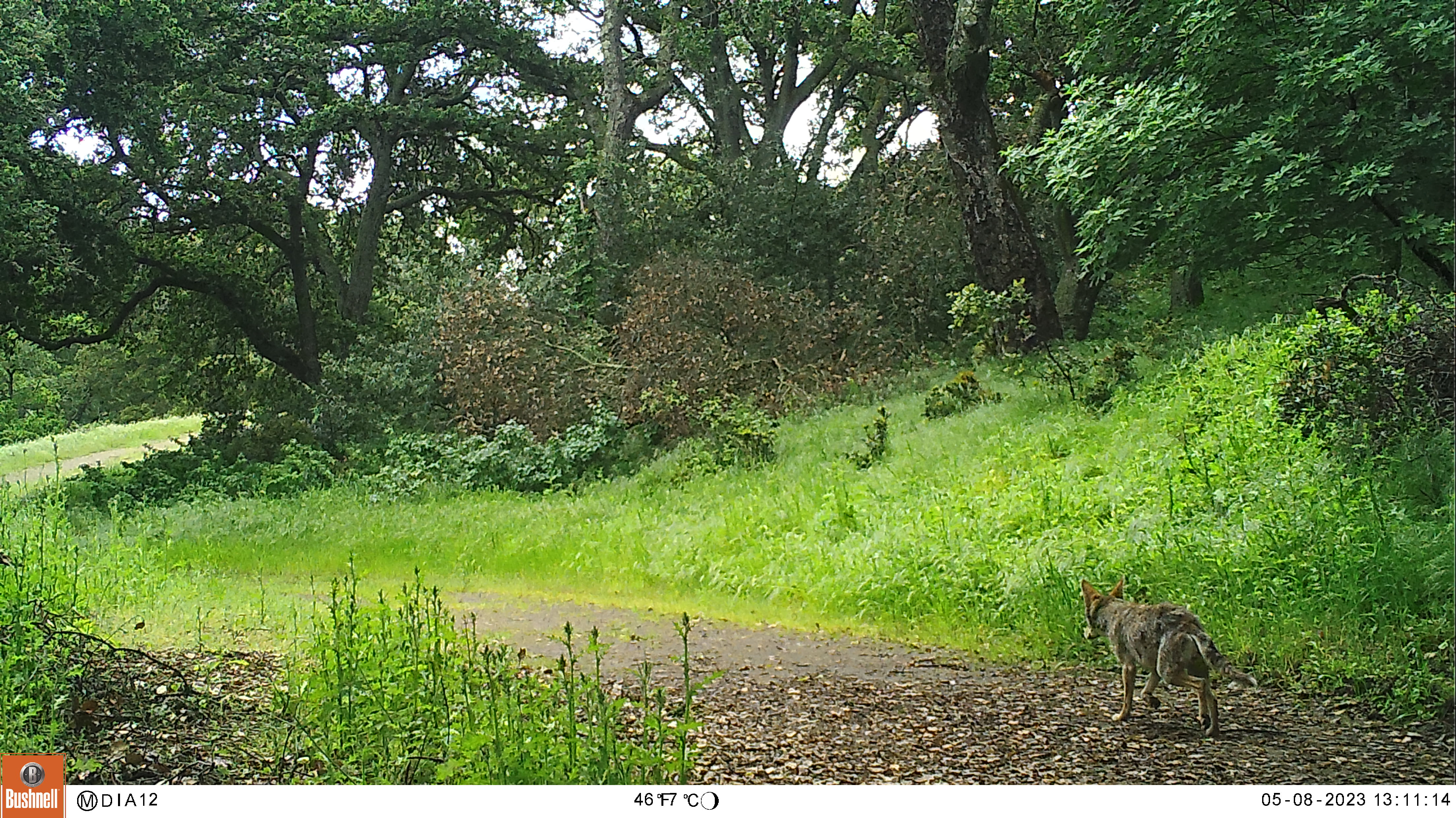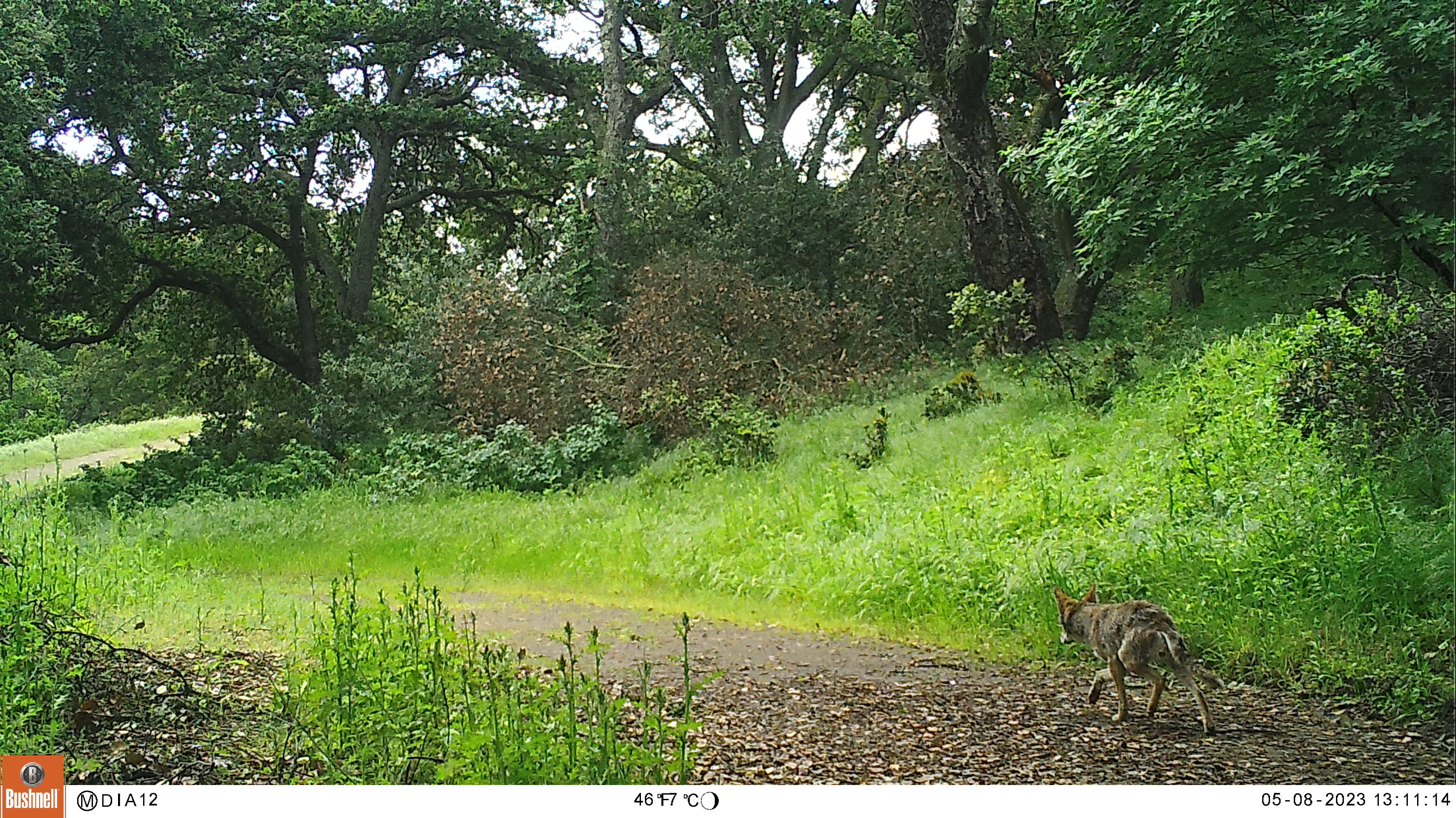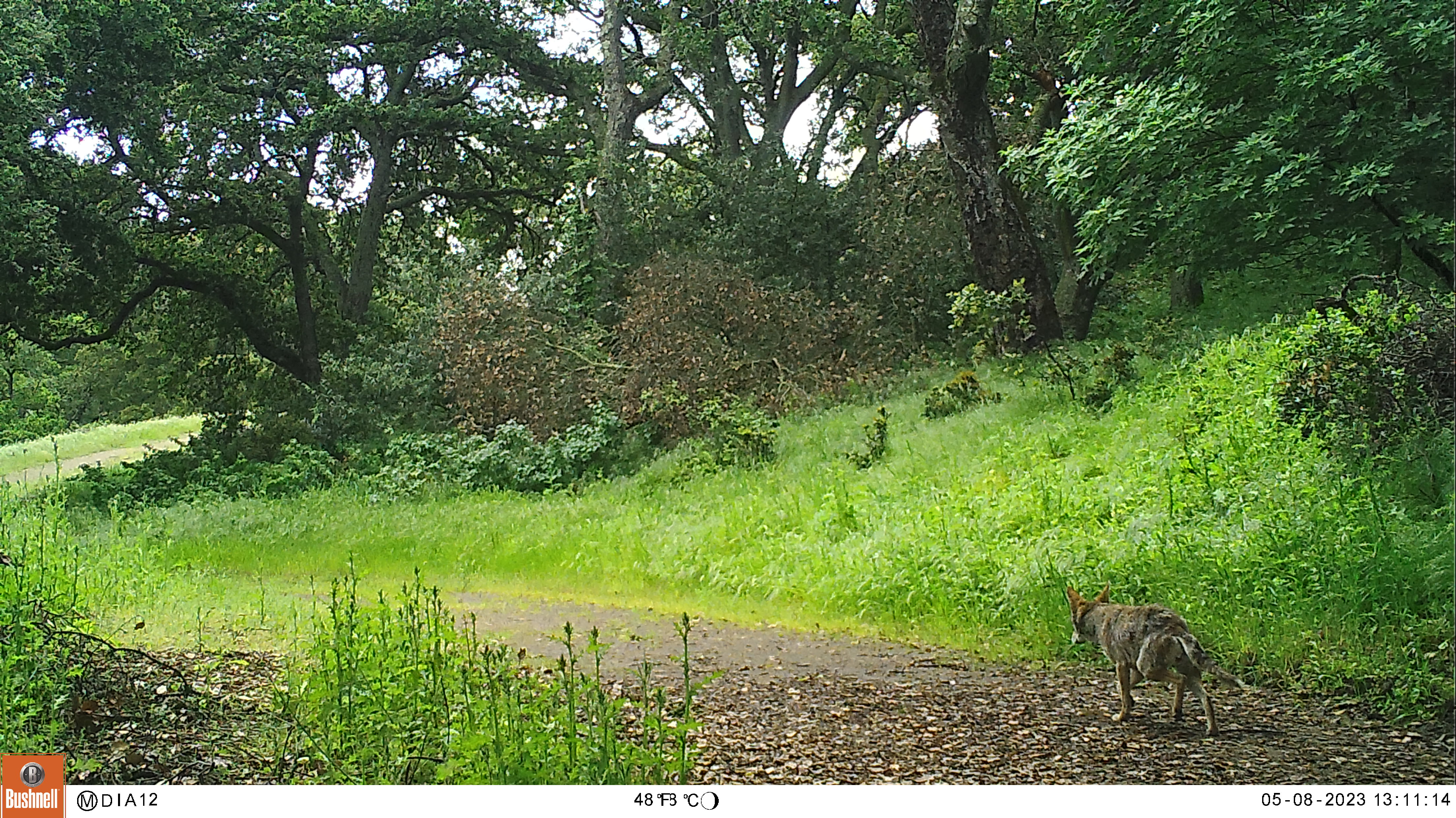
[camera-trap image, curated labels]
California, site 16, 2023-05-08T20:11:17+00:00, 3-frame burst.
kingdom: Animalia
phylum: Chordata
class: Mammalia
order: Carnivora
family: Canidae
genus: Canis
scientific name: Canis latrans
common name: coyote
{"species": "coyote (Canis latrans)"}